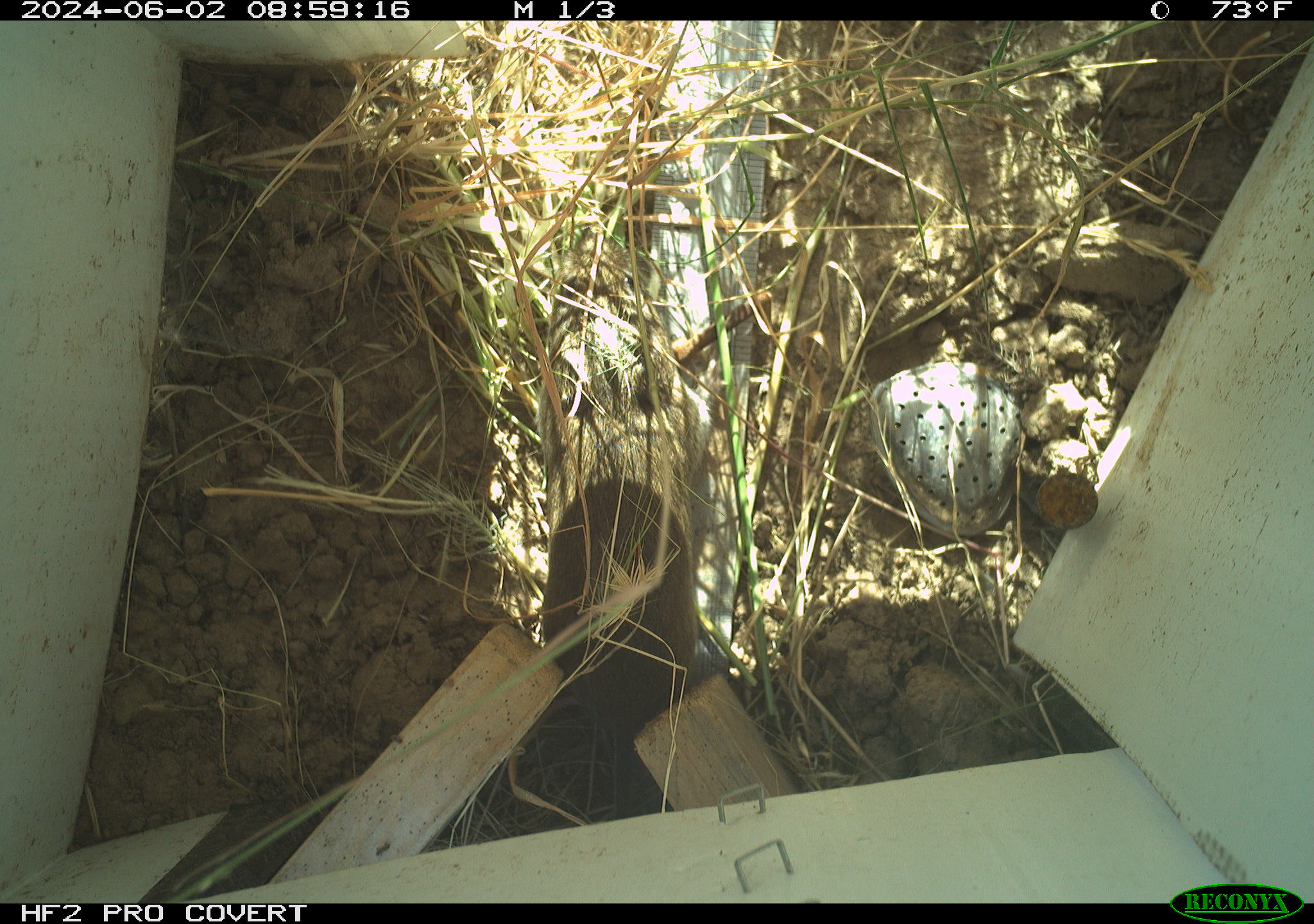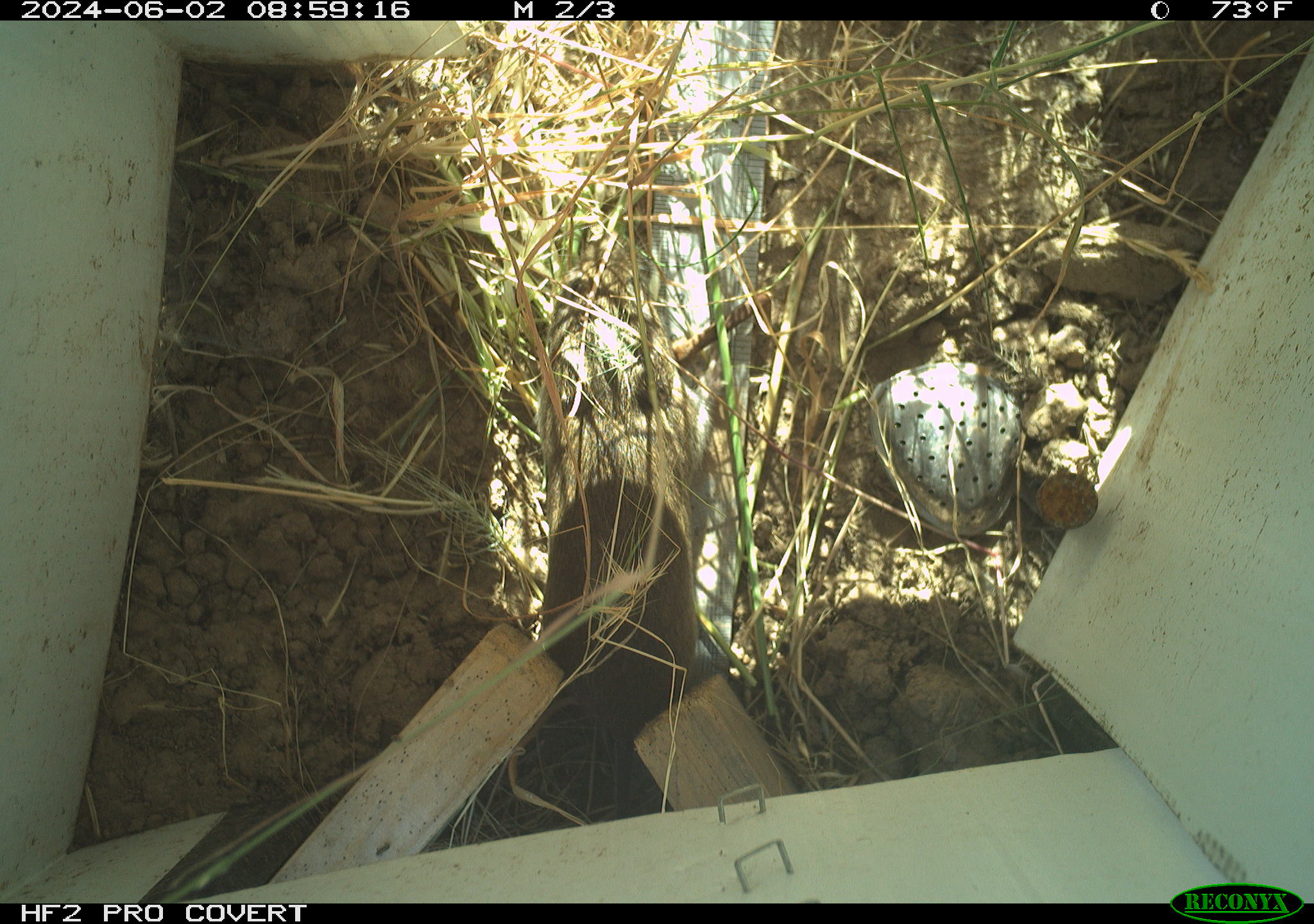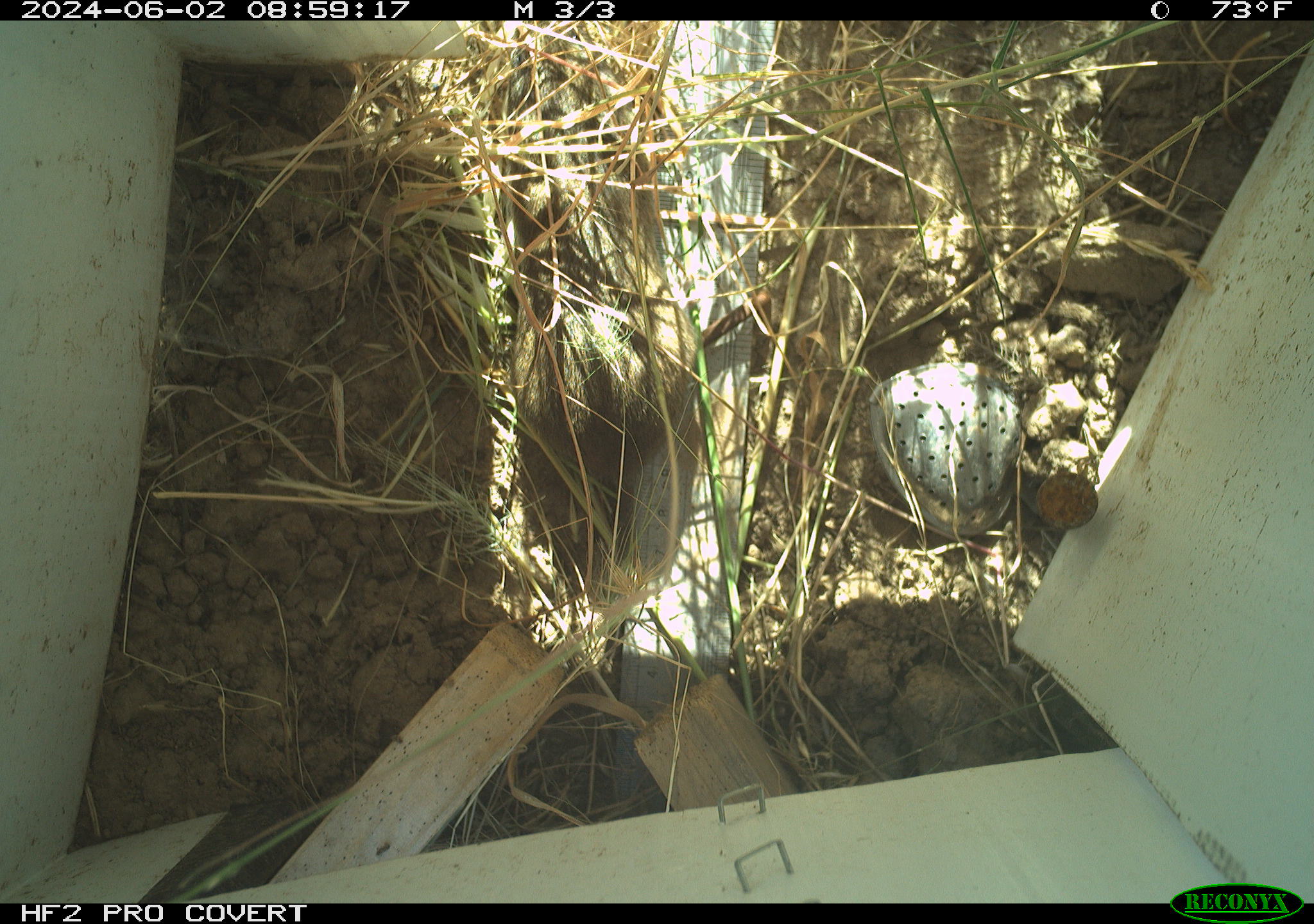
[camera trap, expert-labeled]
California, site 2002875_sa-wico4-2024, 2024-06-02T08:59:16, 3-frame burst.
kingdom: Animalia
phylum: Chordata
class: Mammalia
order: Rodentia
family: Cricetidae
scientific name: Arvicolinae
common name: voles, lemmings, and muskrats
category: arvicolinae subfamily